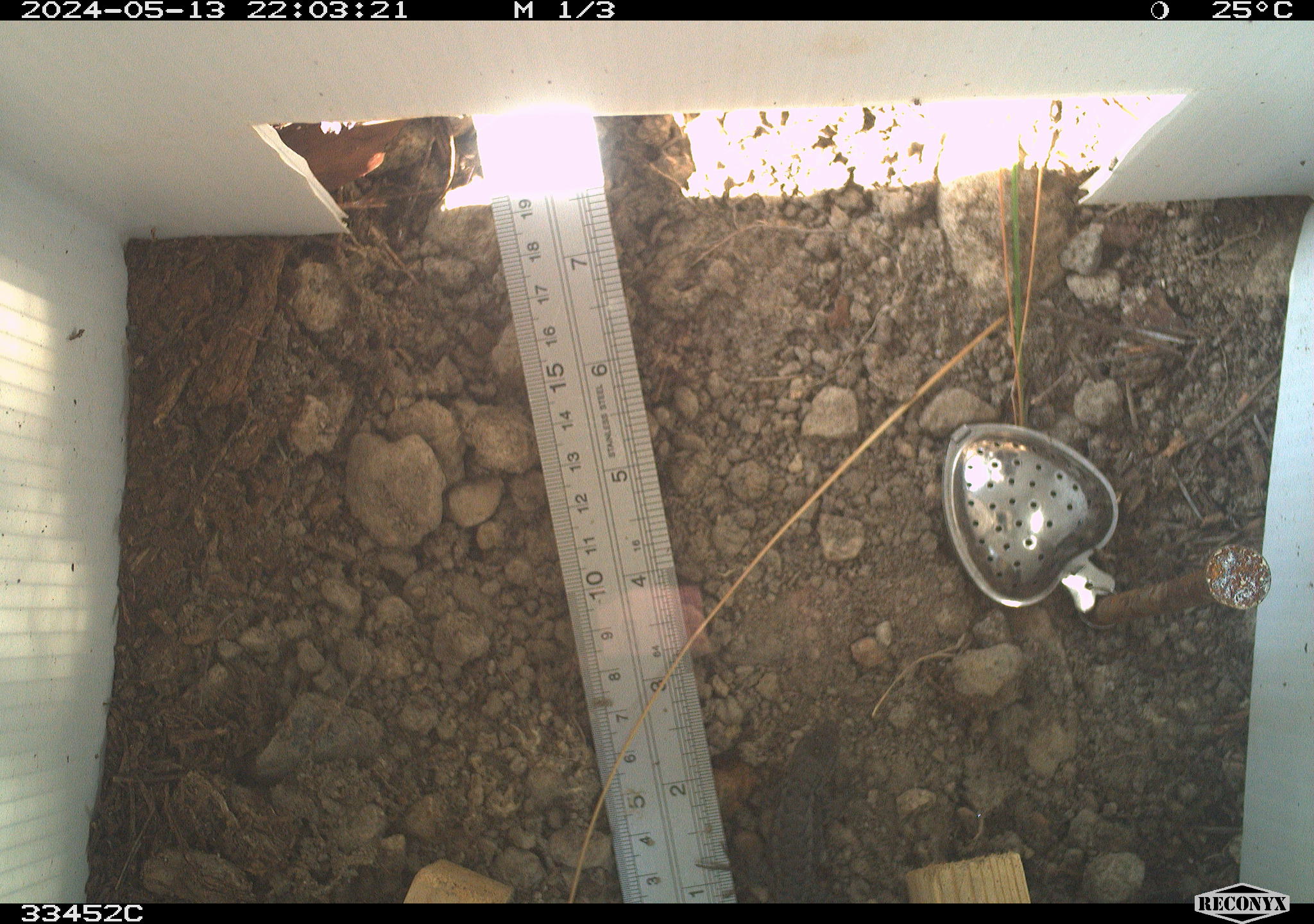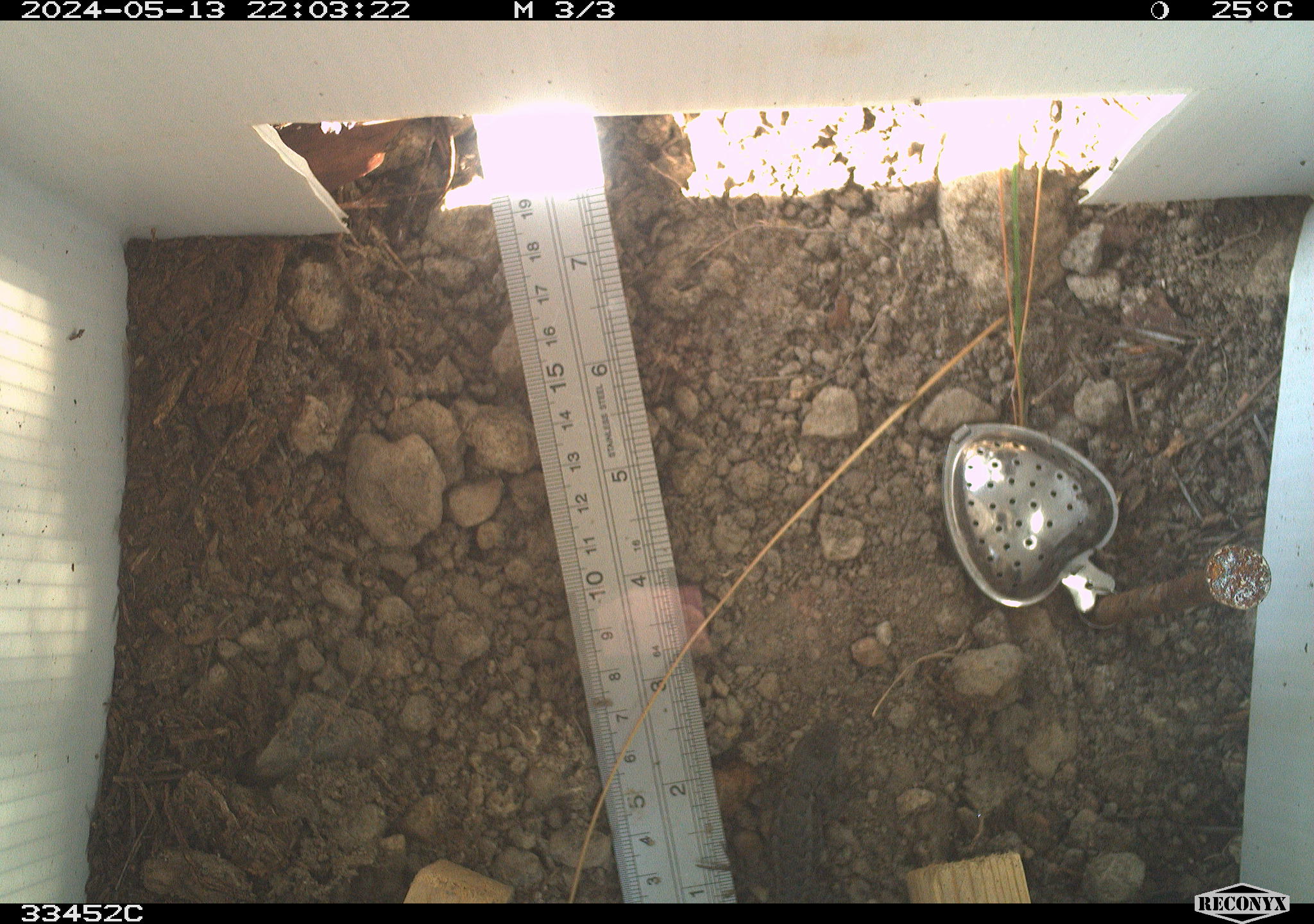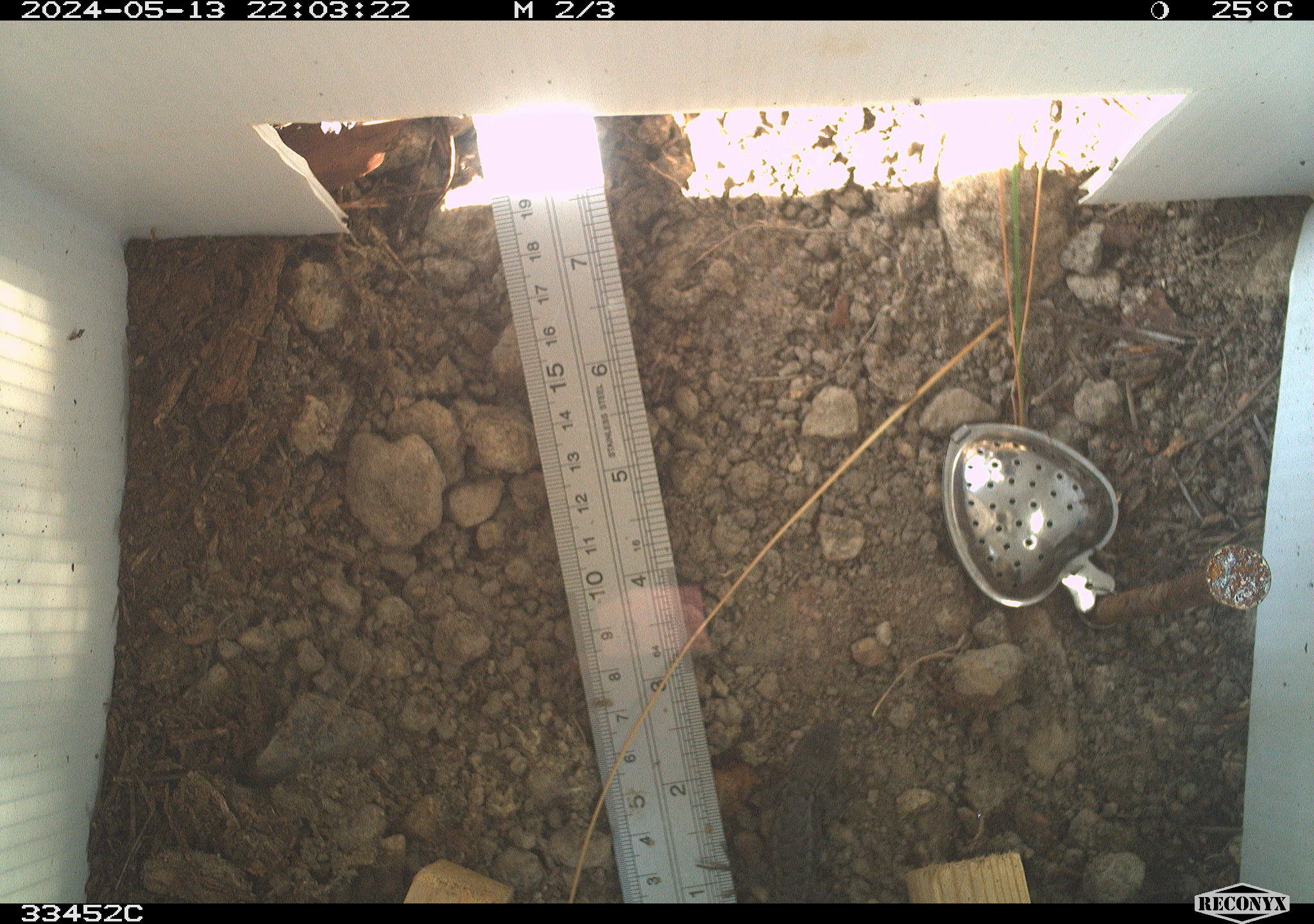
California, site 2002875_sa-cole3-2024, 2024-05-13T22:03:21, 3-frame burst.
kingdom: Animalia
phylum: Chordata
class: Reptilia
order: Squamata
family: Phrynosomatidae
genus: Sceloporus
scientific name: Sceloporus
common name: spiny lizards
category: sceloporus species